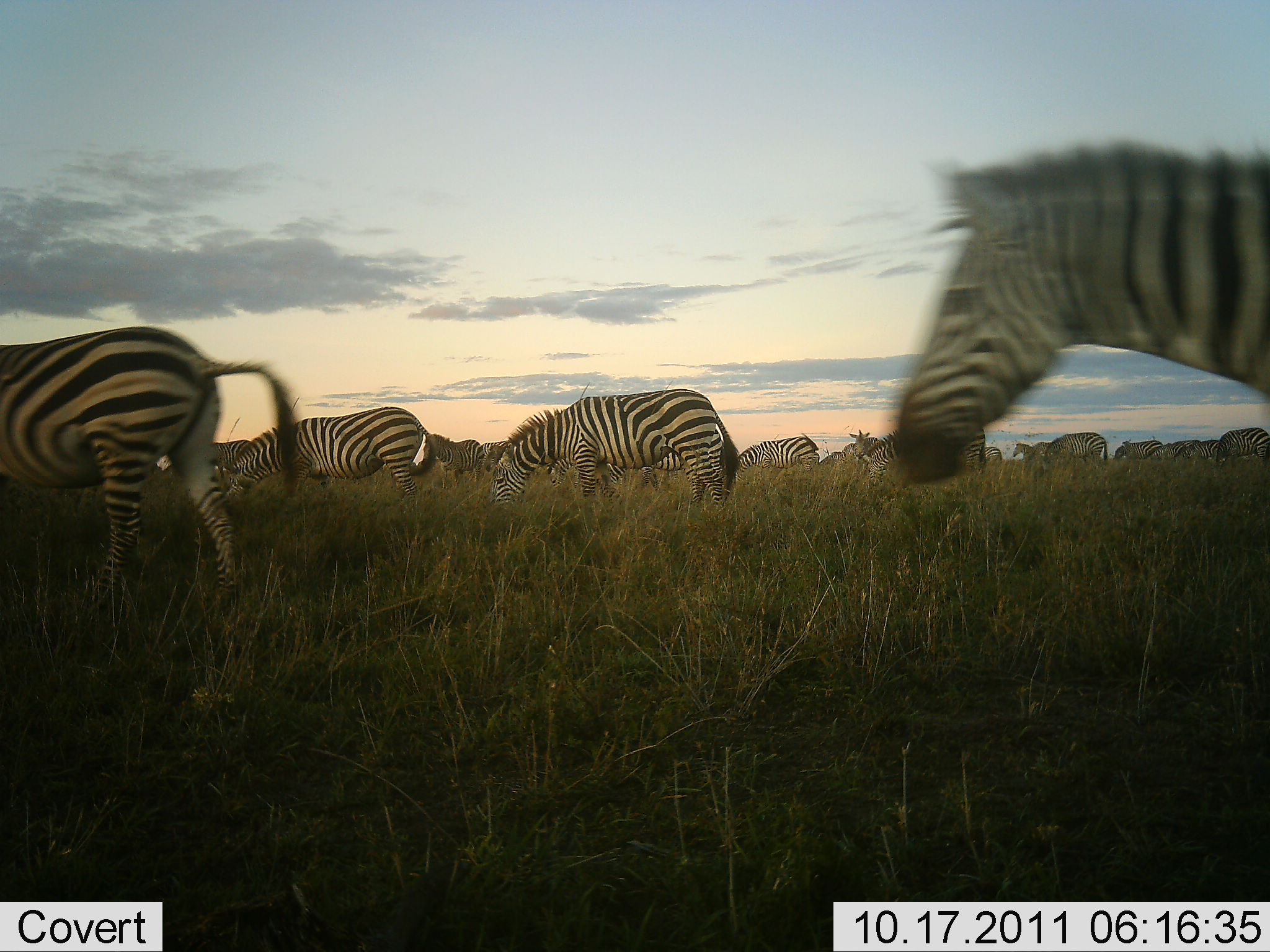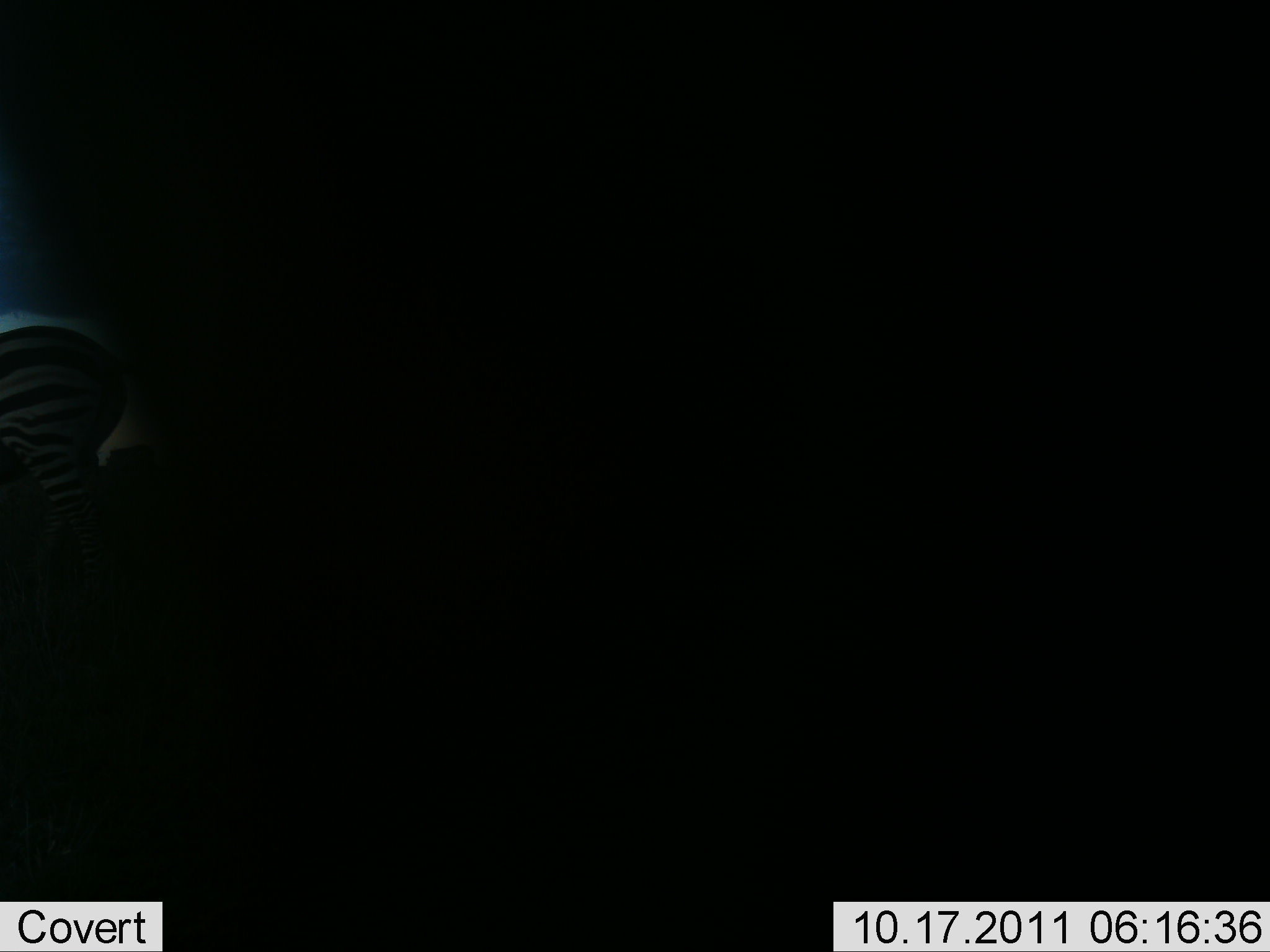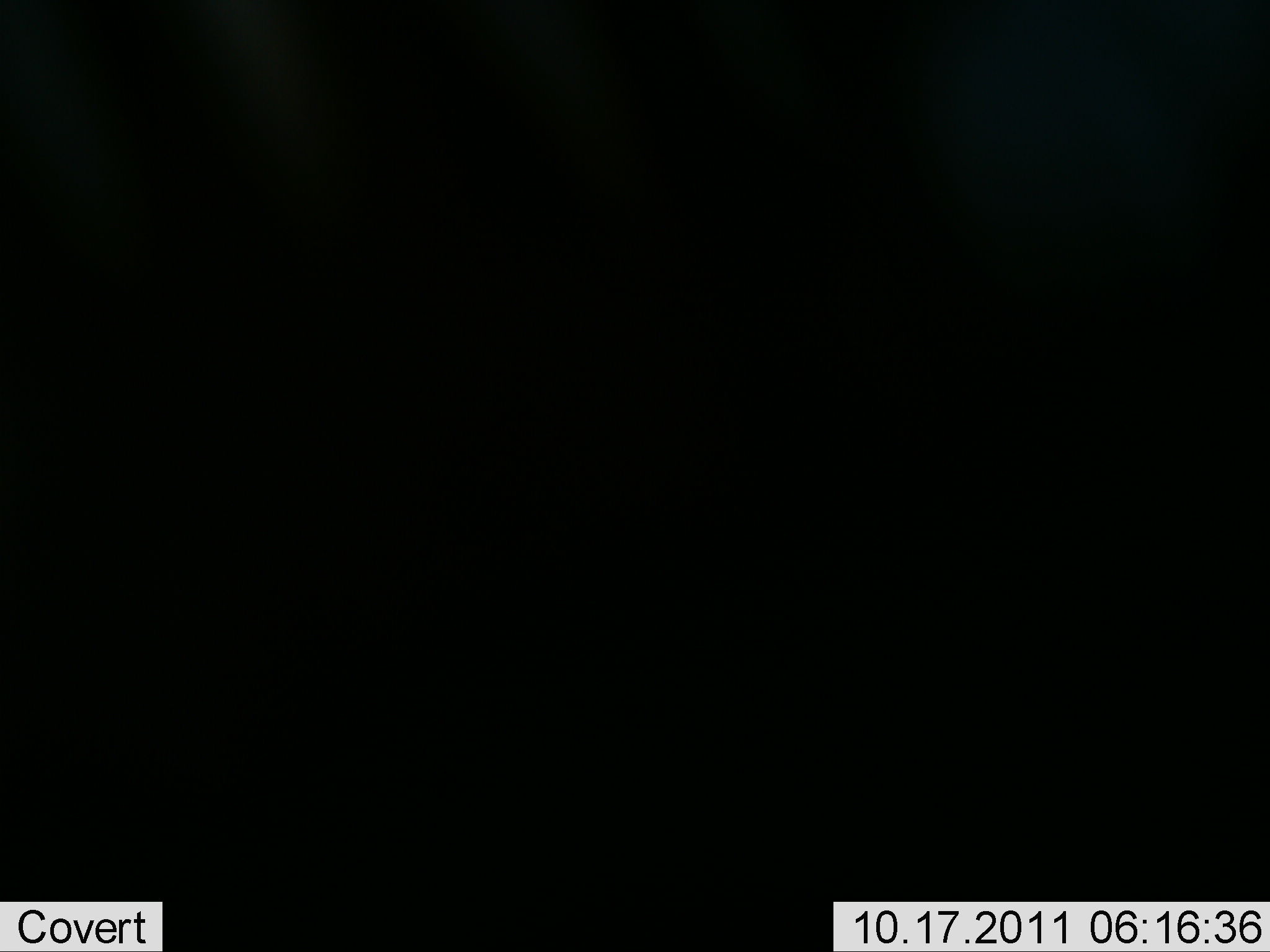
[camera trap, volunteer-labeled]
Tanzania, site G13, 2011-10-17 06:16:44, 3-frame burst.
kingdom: Animalia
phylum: Chordata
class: Mammalia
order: Perissodactyla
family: Equidae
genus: Equus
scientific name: Equus quagga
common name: plains zebra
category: zebra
Zebra (plains zebra) (Equus quagga), count 11-50. Behavior (volunteer vote fractions): standing 36%, resting 0%, moving 71%, interacting 0%. Young present (vote fraction): 0%. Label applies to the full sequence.